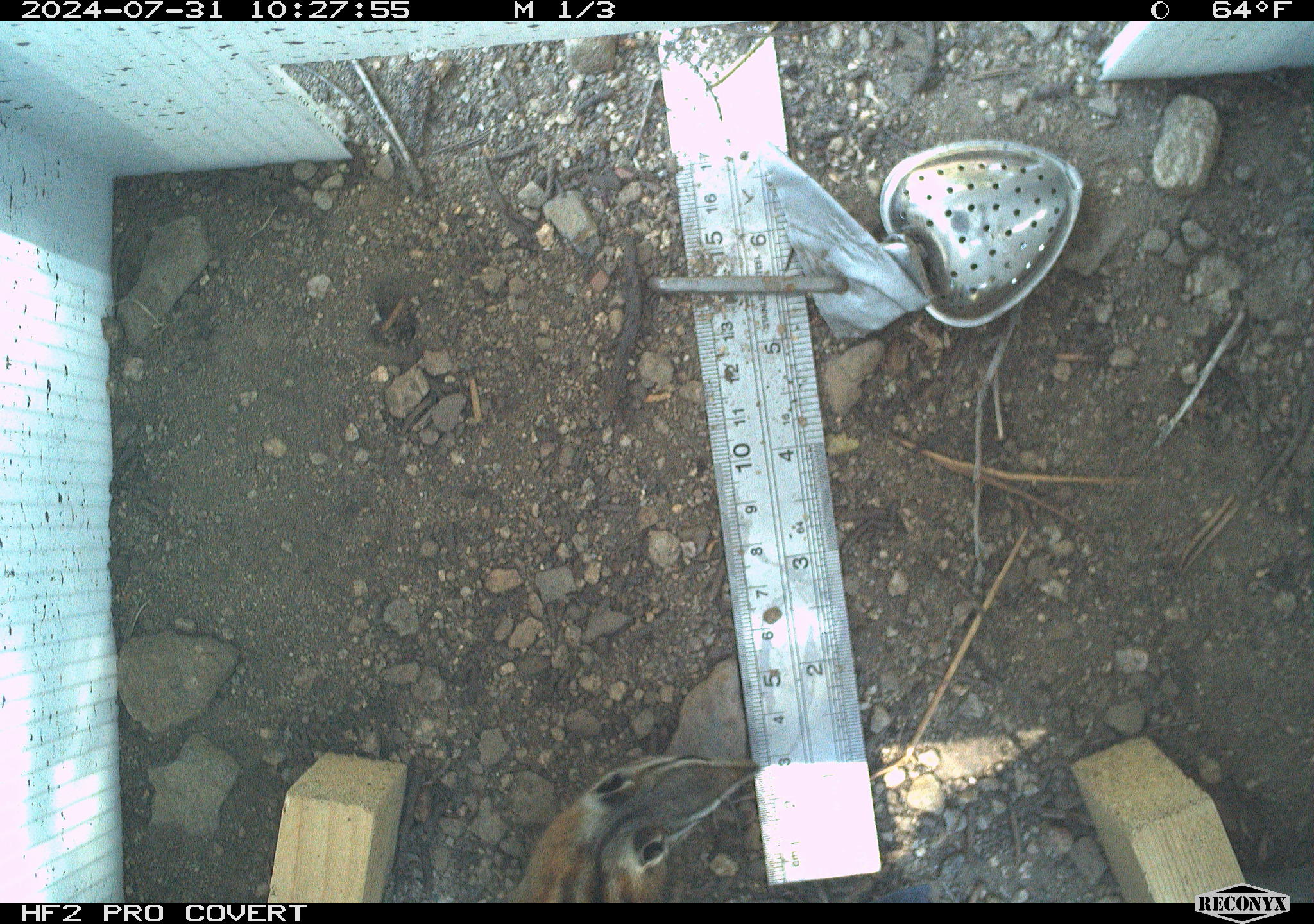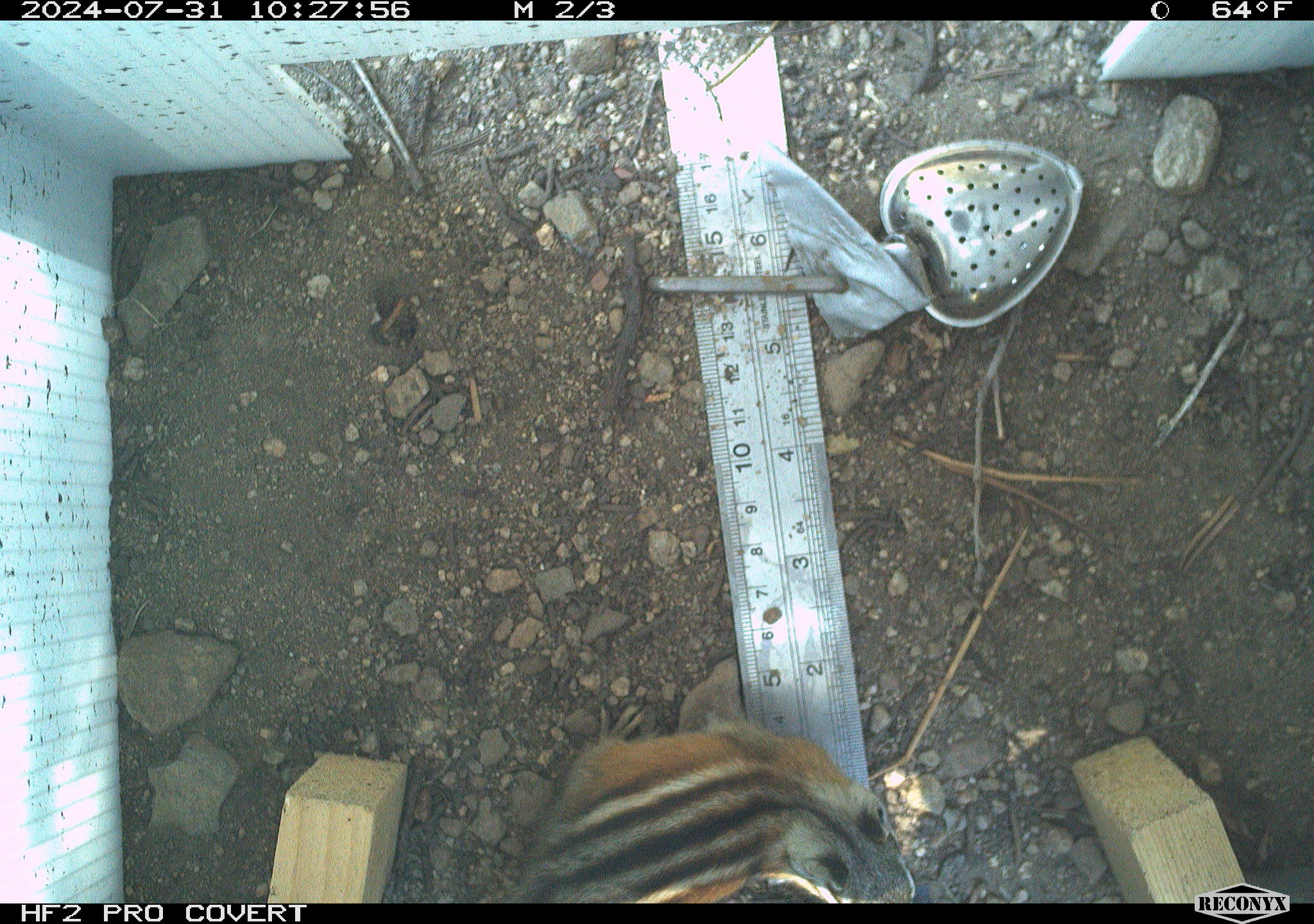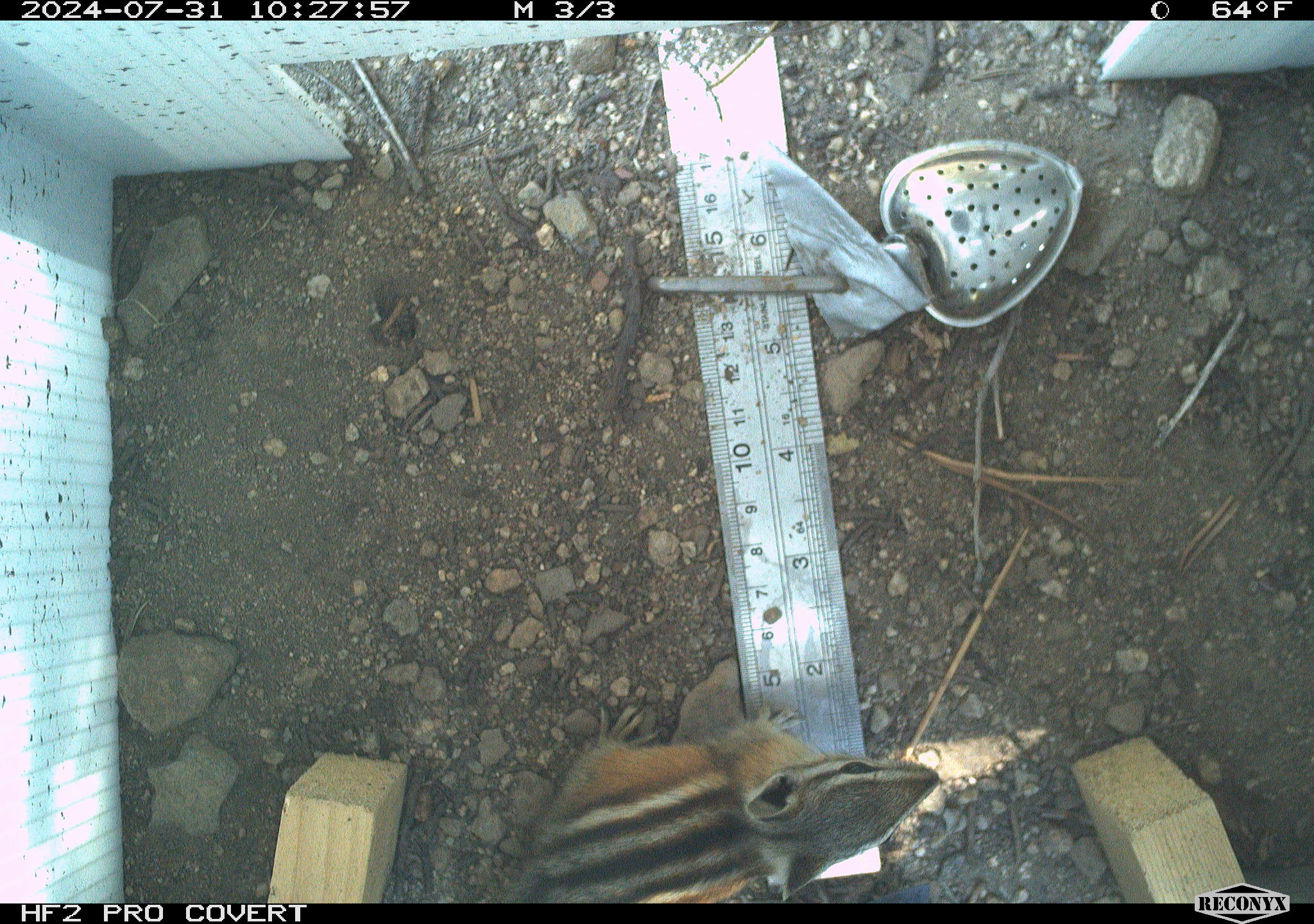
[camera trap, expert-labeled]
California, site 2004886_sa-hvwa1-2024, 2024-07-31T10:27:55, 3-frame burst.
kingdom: Animalia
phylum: Chordata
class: Mammalia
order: Rodentia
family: Sciuridae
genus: Neotamias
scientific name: Neotamias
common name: western chipmunks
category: neotamias species